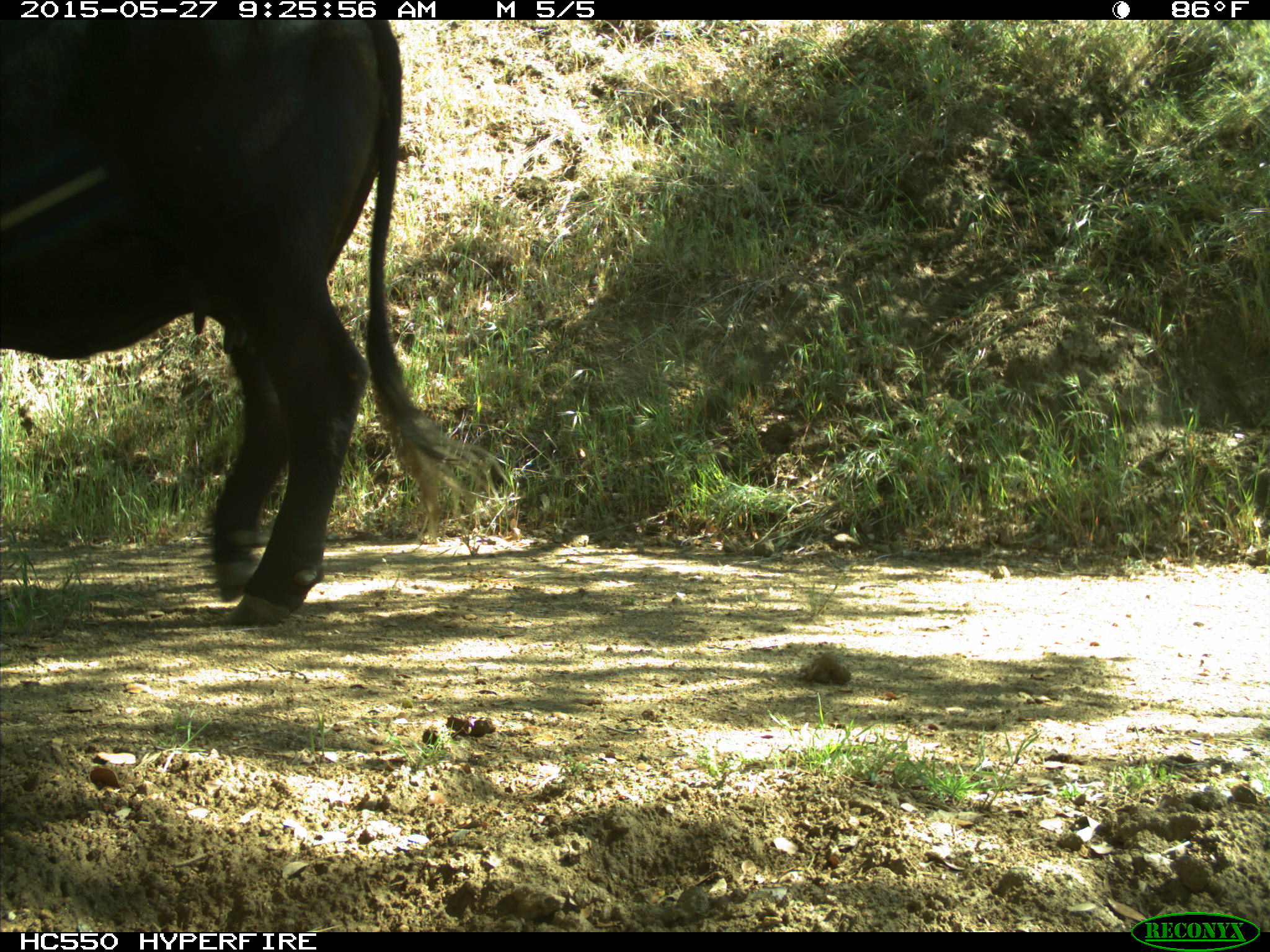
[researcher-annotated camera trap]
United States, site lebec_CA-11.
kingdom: Animalia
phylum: Chordata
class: Mammalia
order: Artiodactyla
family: Bovidae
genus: Bos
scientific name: Bos taurus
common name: domestic cow